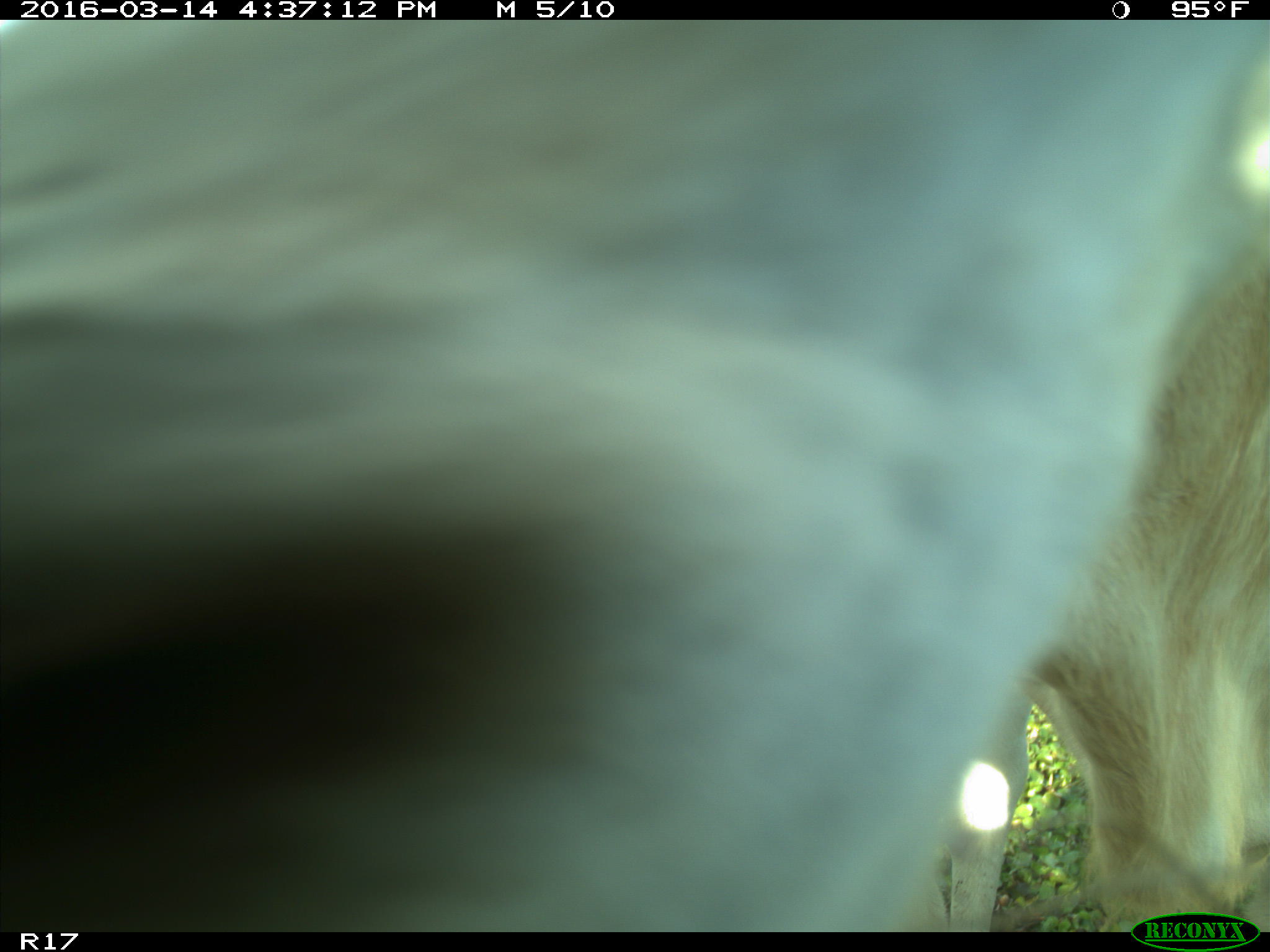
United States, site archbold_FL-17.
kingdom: Animalia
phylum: Chordata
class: Mammalia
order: Artiodactyla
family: Bovidae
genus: Bos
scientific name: Bos taurus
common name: domestic cow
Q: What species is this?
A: Bos taurus (domestic cow).